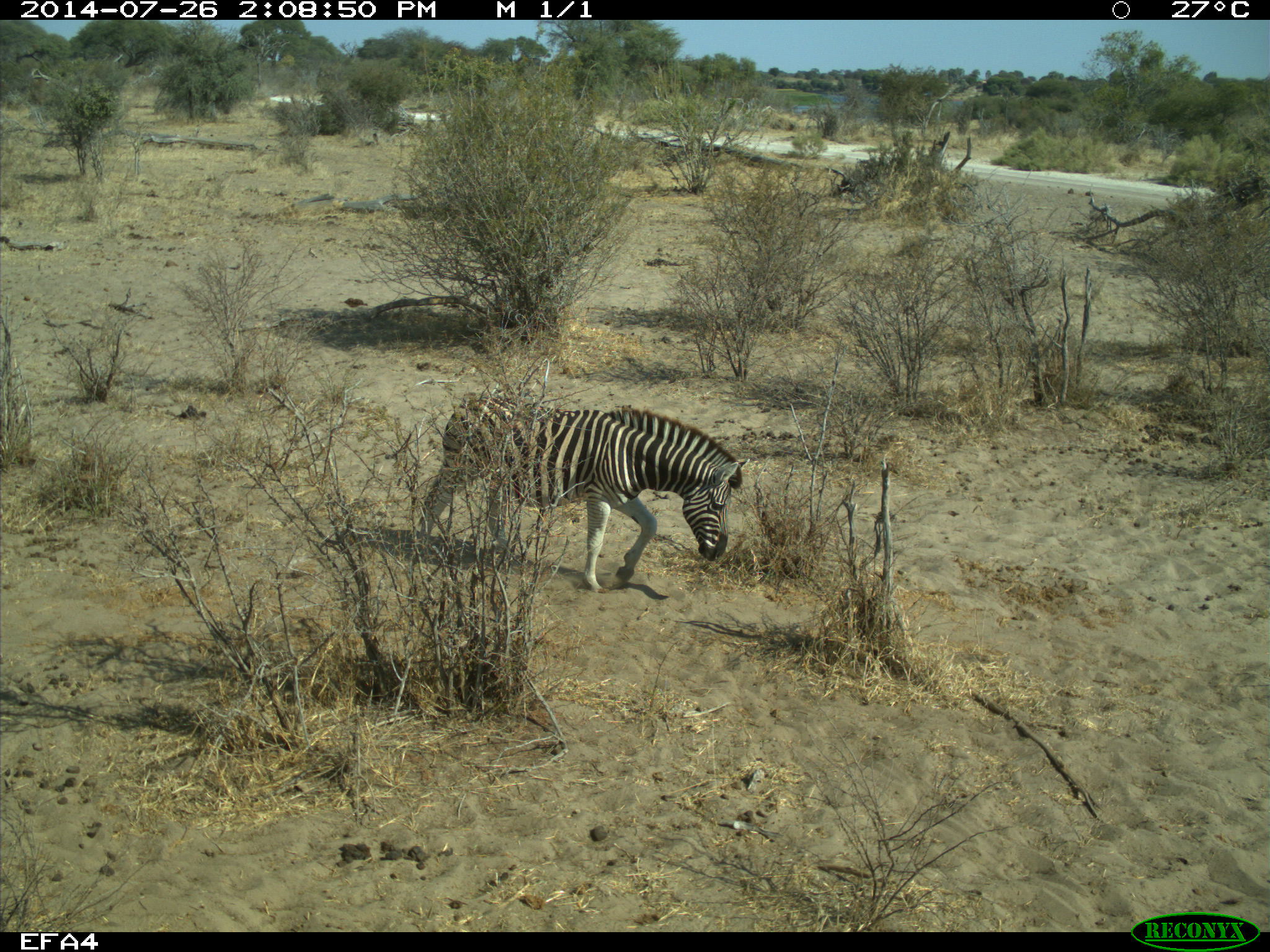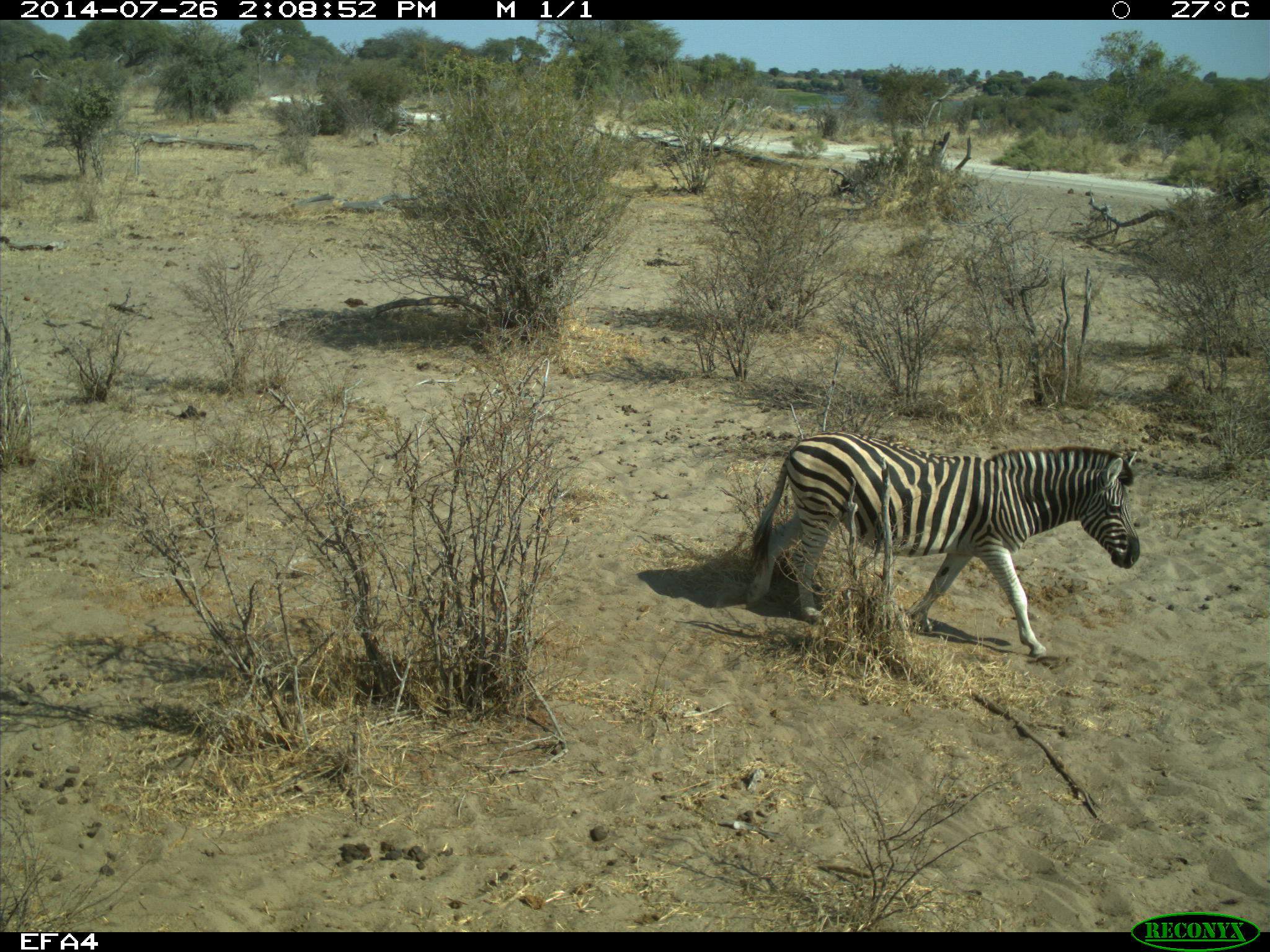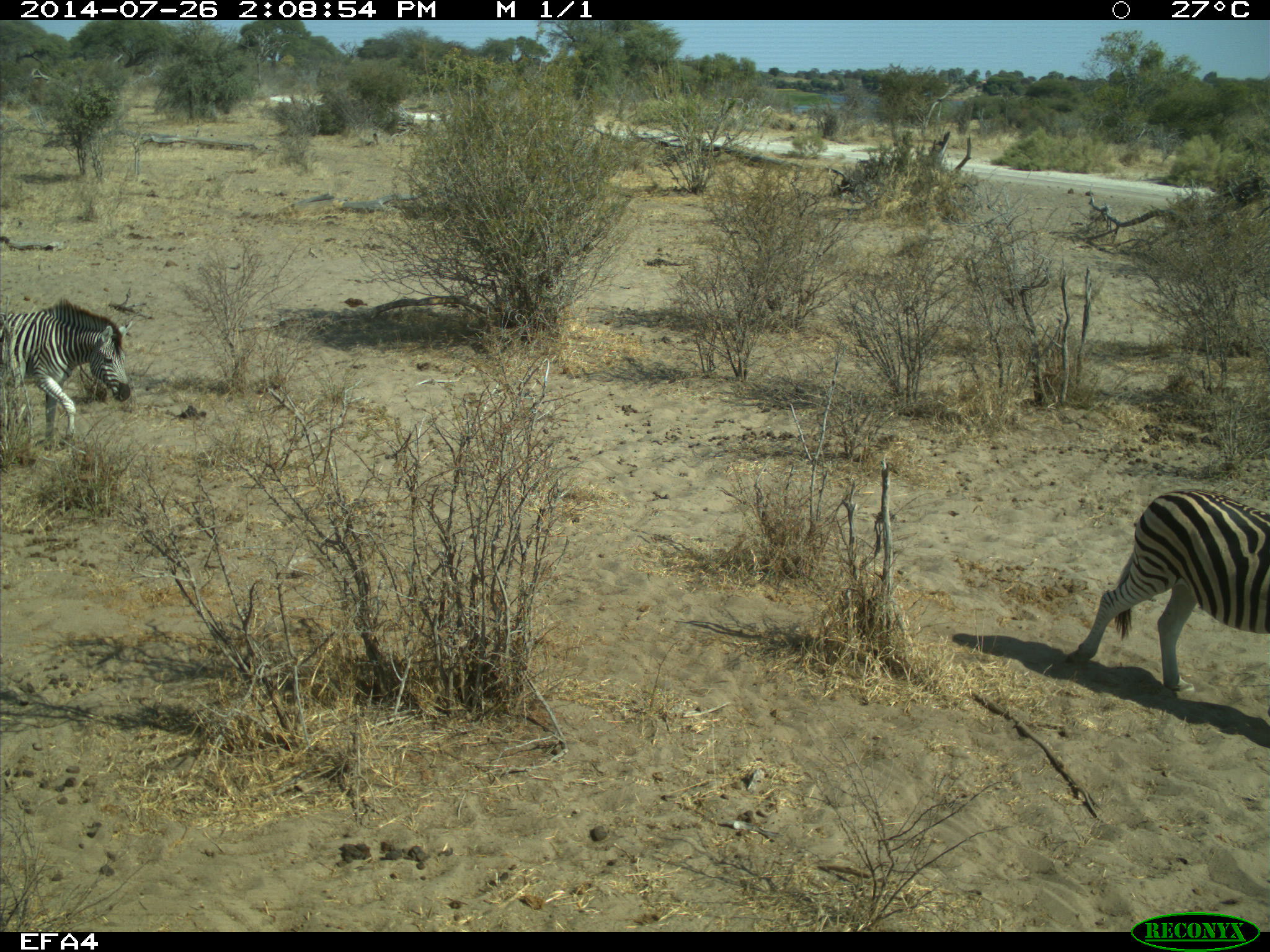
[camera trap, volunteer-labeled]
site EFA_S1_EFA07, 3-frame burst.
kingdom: Animalia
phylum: Chordata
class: Mammalia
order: Perissodactyla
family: Equidae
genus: Equus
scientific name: Equus quagga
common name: plains zebra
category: zebraplains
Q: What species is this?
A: Zebraplains (plains zebra) (Equus quagga).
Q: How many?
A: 2.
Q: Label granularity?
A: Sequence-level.